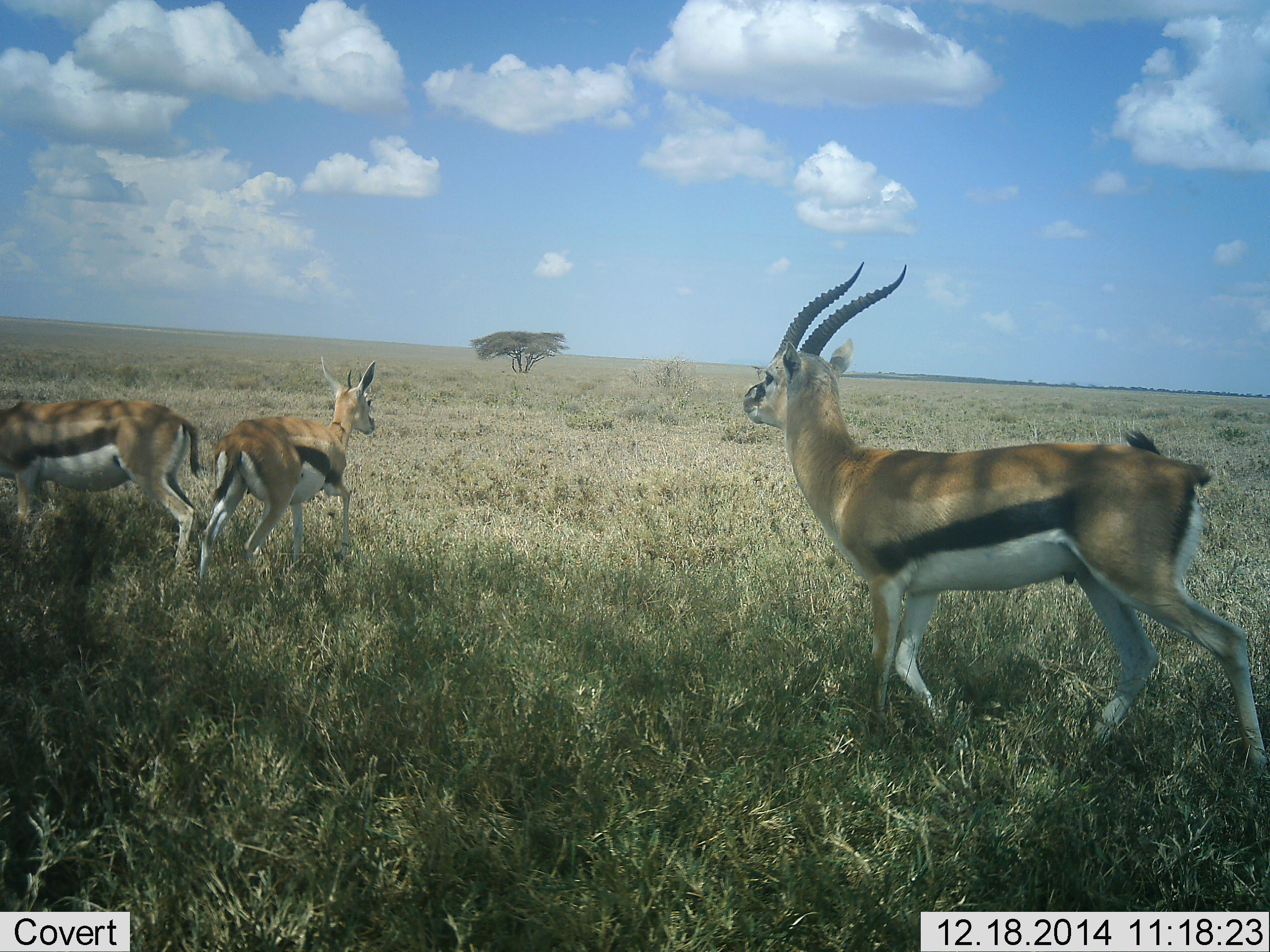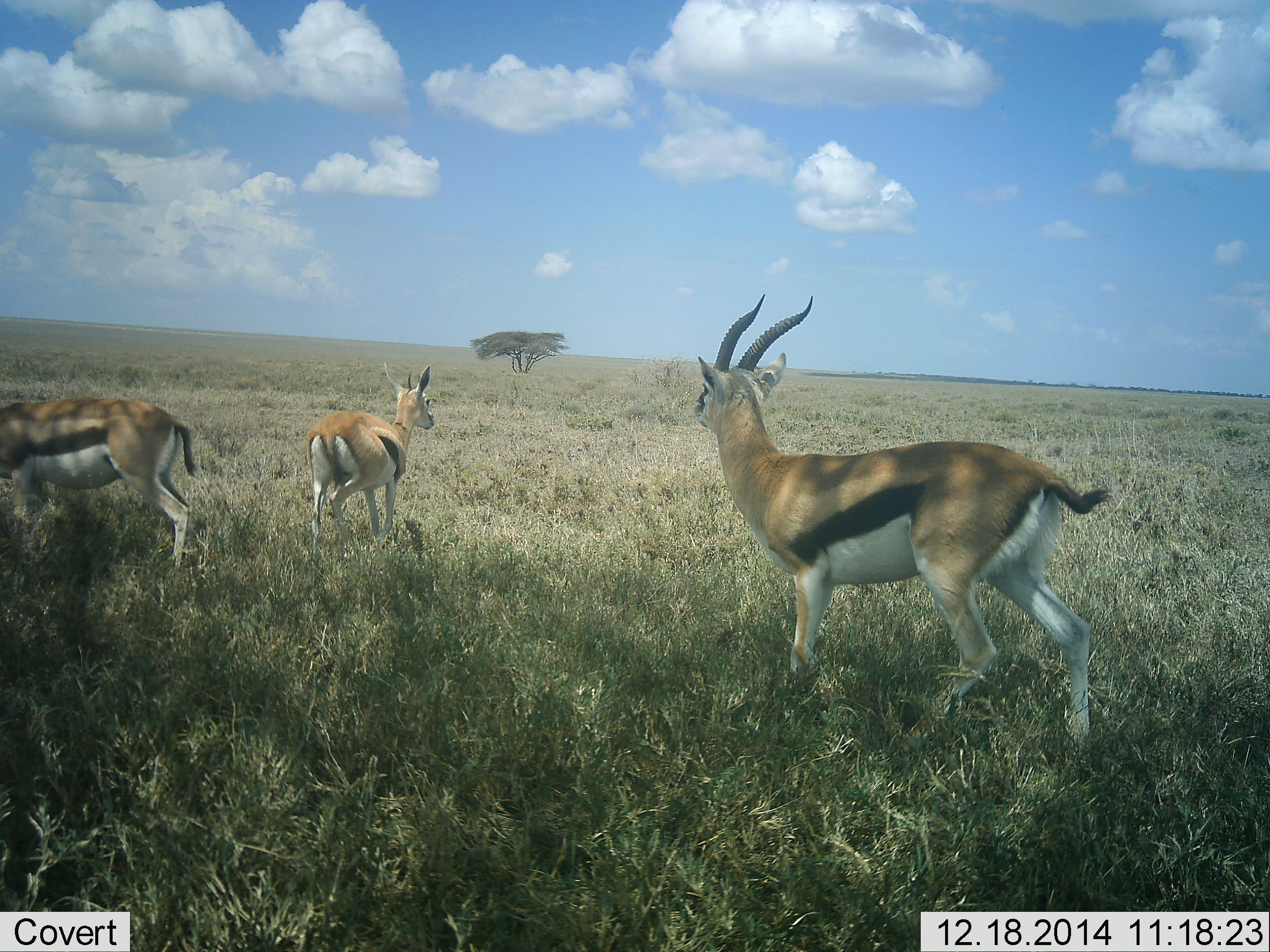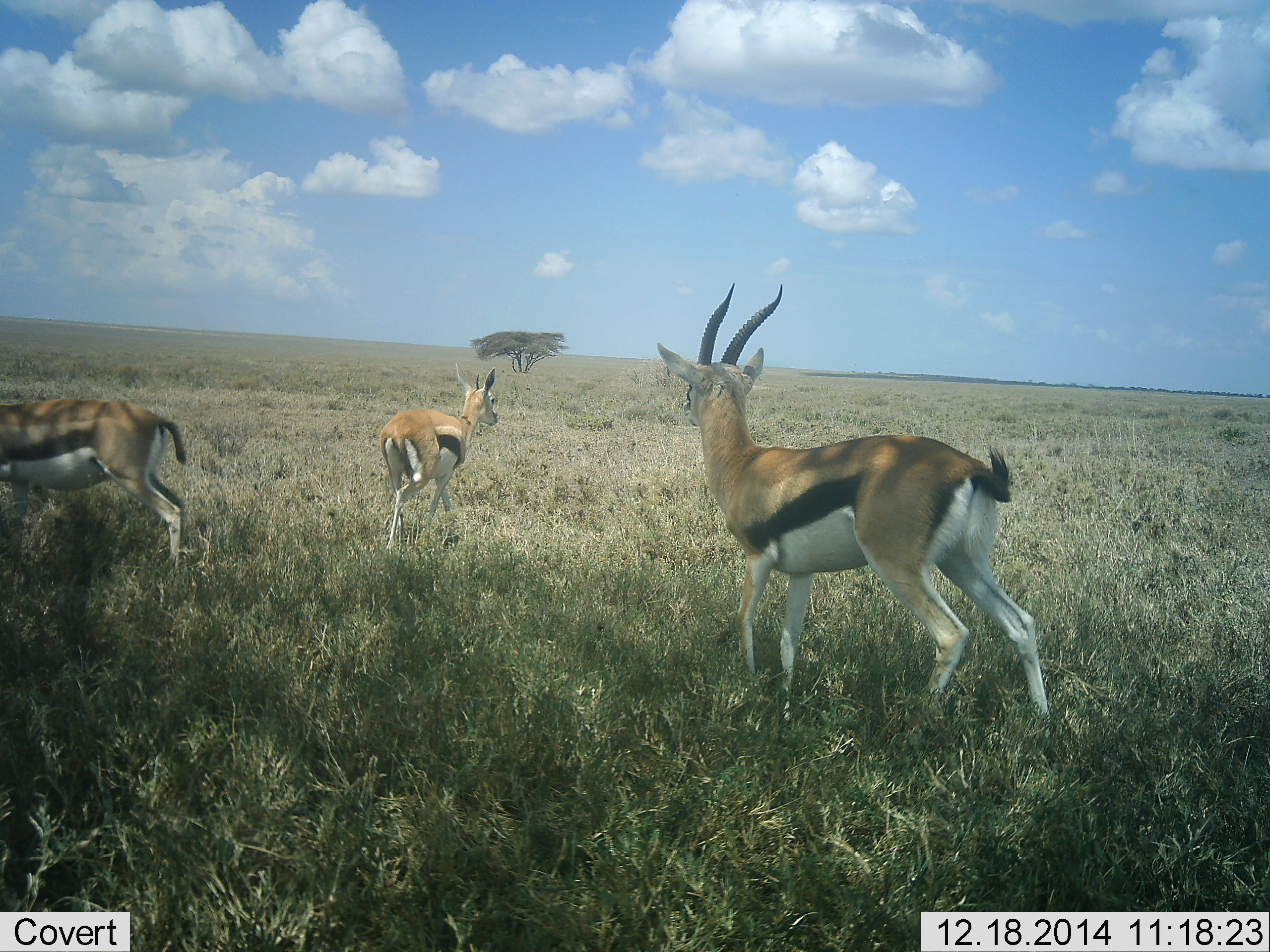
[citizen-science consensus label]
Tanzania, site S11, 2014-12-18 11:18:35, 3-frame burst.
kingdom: Animalia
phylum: Chordata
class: Mammalia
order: Artiodactyla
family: Bovidae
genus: Eudorcas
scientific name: Eudorcas thomsonii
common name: thomson's gazelle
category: gazellethomsons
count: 3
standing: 36%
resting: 0%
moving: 91%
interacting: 9%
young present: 9%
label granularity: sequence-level